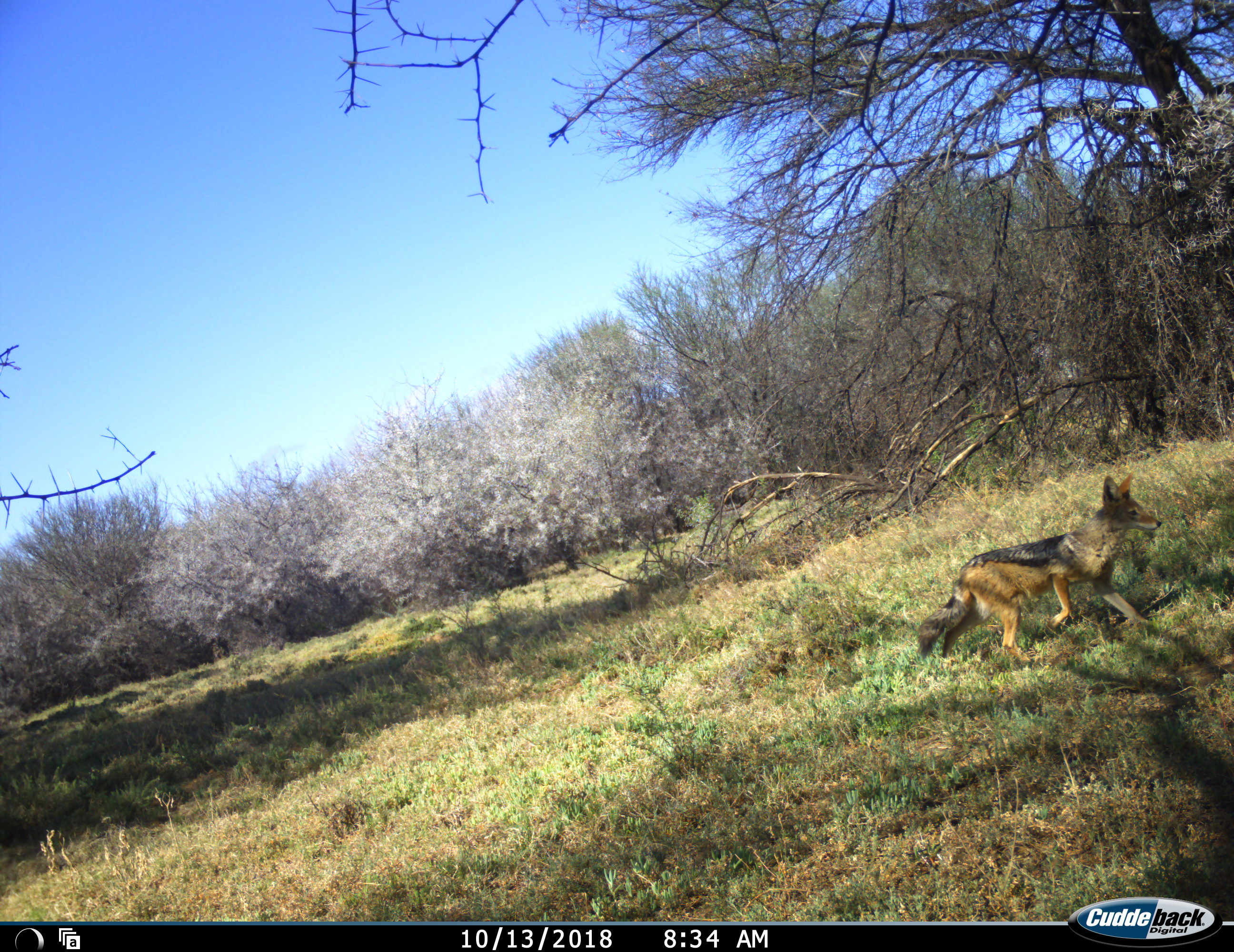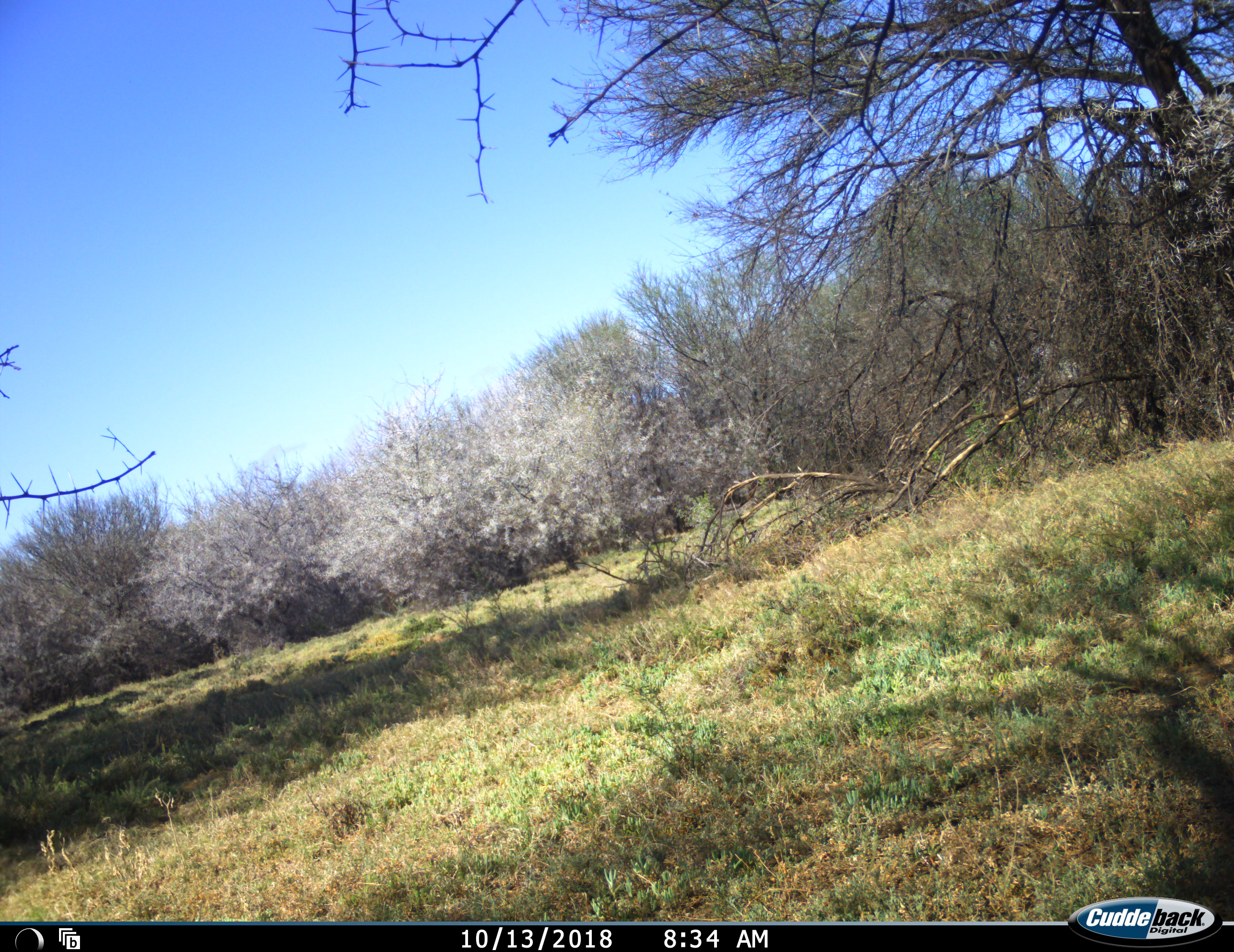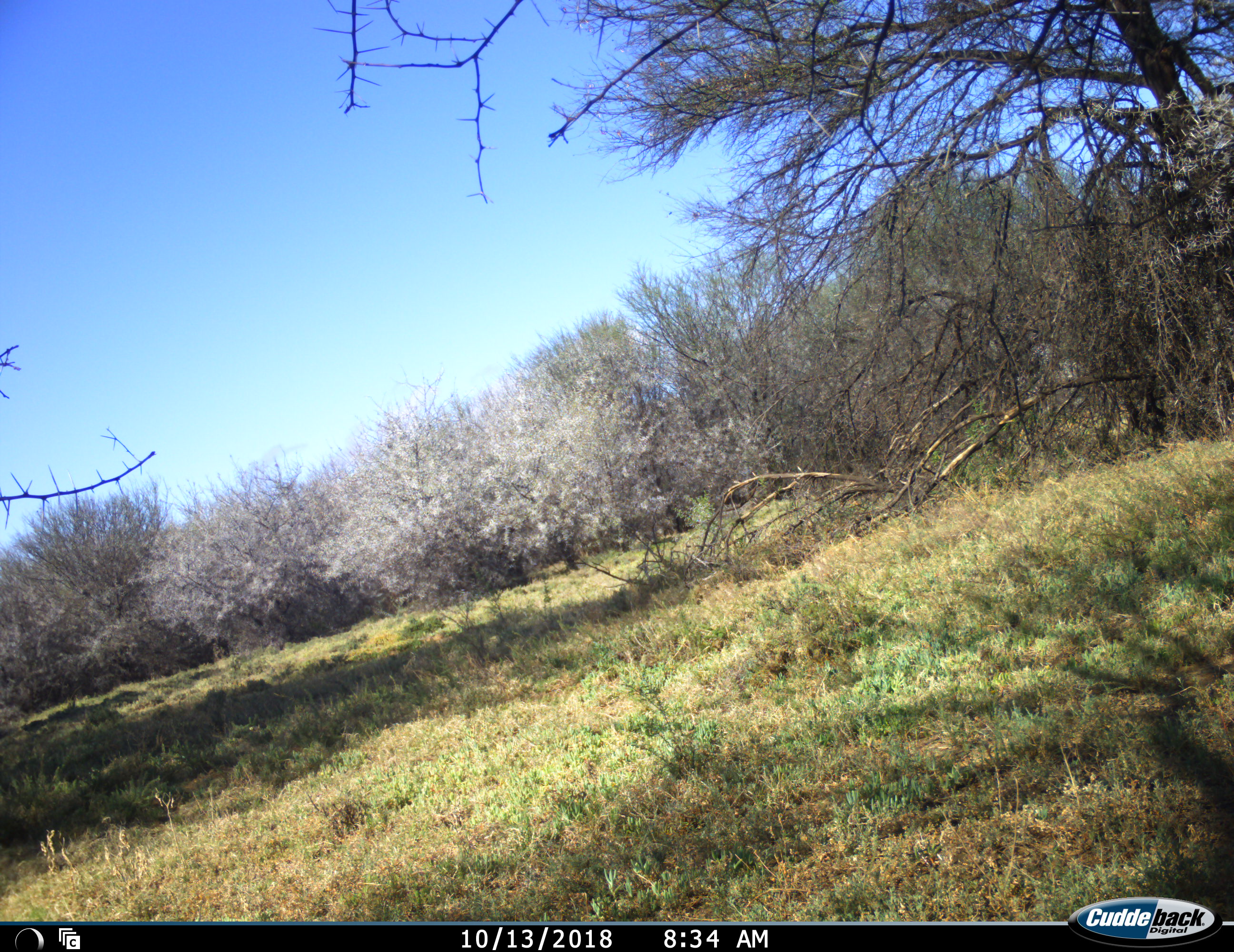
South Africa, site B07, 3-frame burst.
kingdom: Animalia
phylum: Chordata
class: Mammalia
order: Carnivora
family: Canidae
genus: Lupulella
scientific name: Lupulella mesomelas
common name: black-backed jackal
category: jackalblackbacked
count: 1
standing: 0%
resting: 0%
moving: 100%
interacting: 0%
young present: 0%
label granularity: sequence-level